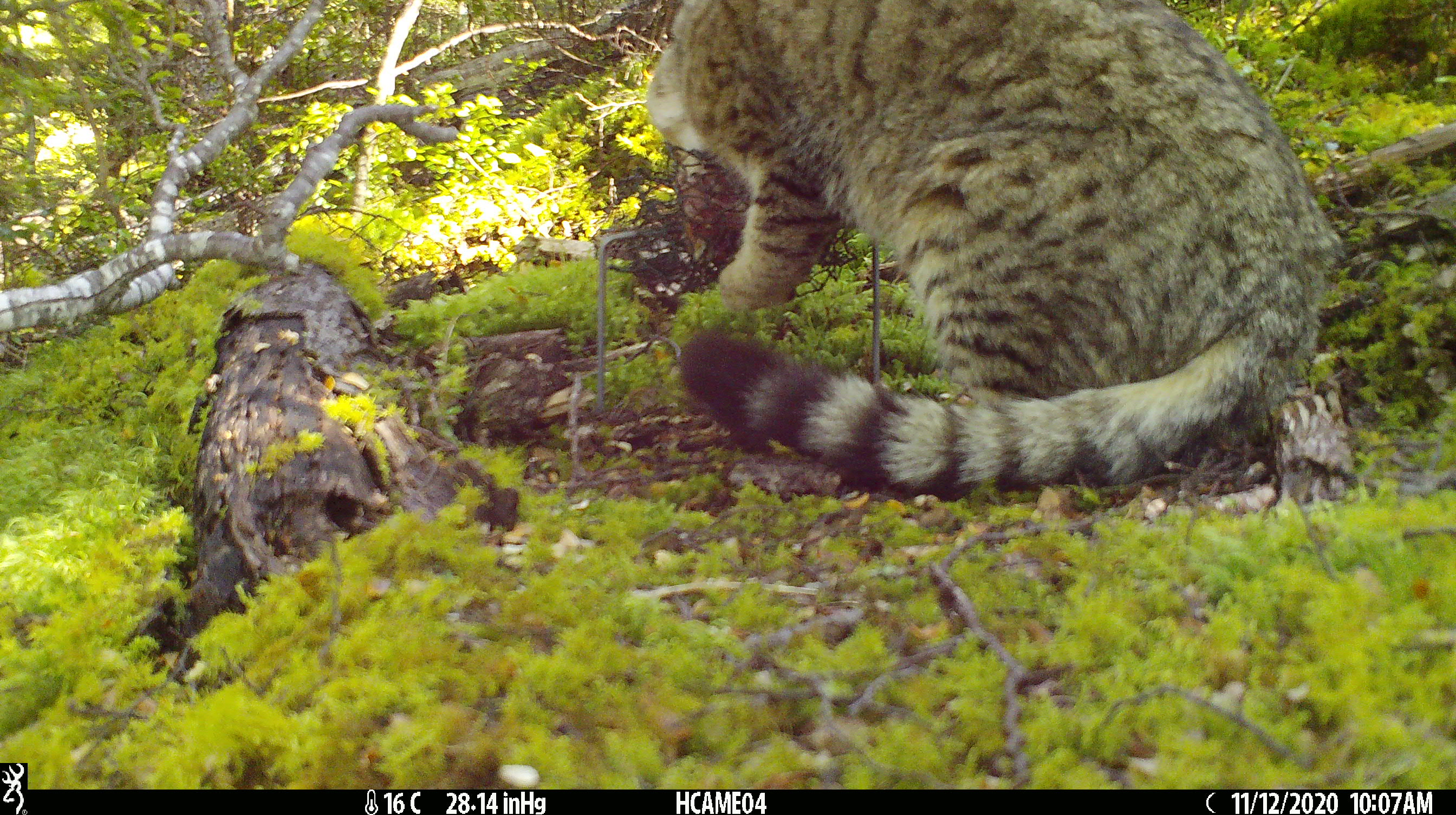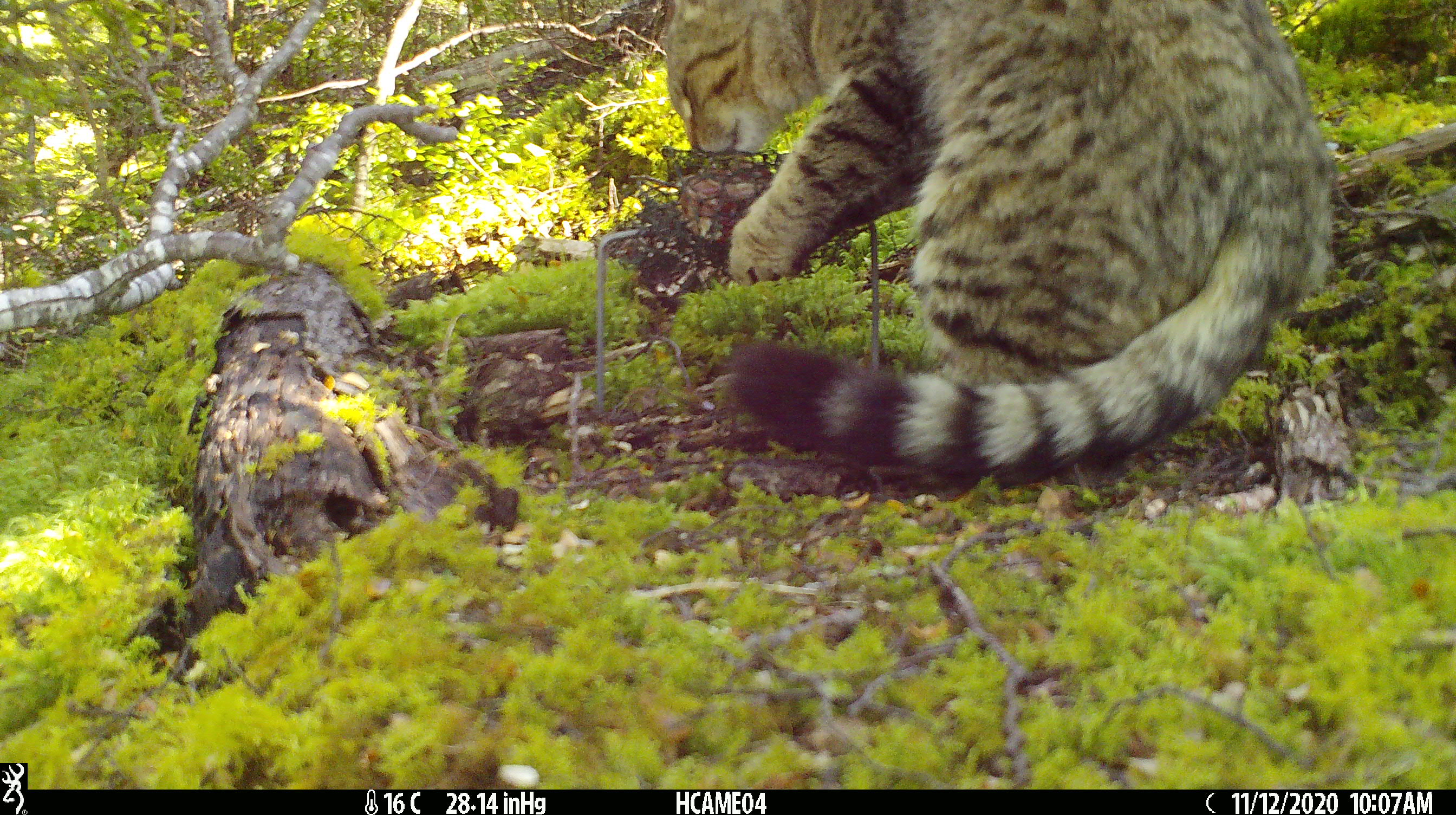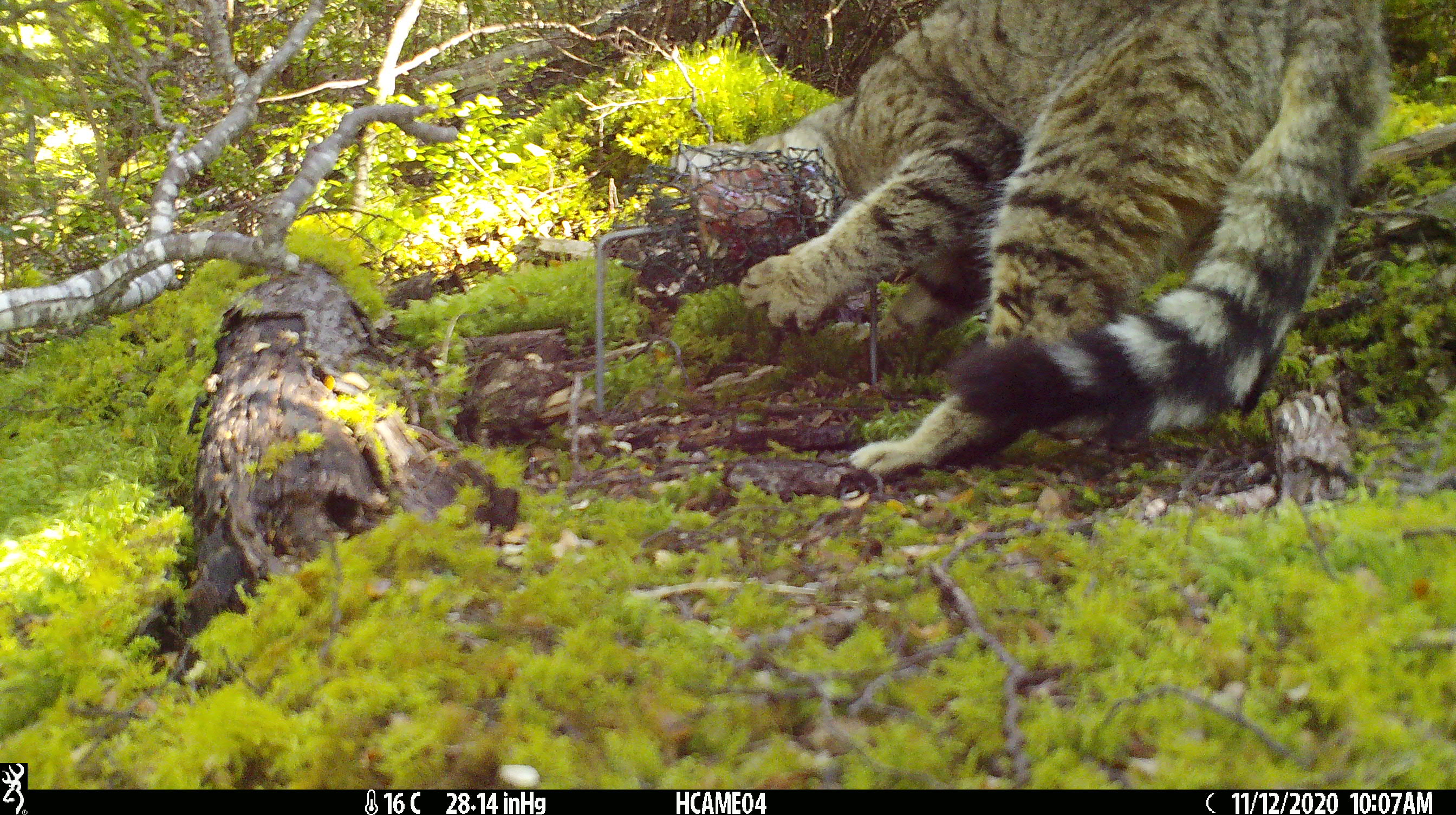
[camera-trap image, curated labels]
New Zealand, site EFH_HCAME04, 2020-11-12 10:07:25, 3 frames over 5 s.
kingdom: Animalia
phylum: Chordata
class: Mammalia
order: Carnivora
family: Felidae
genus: Felis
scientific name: Felis catus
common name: domestic cat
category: cat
Cat (domestic cat) (Felis catus).